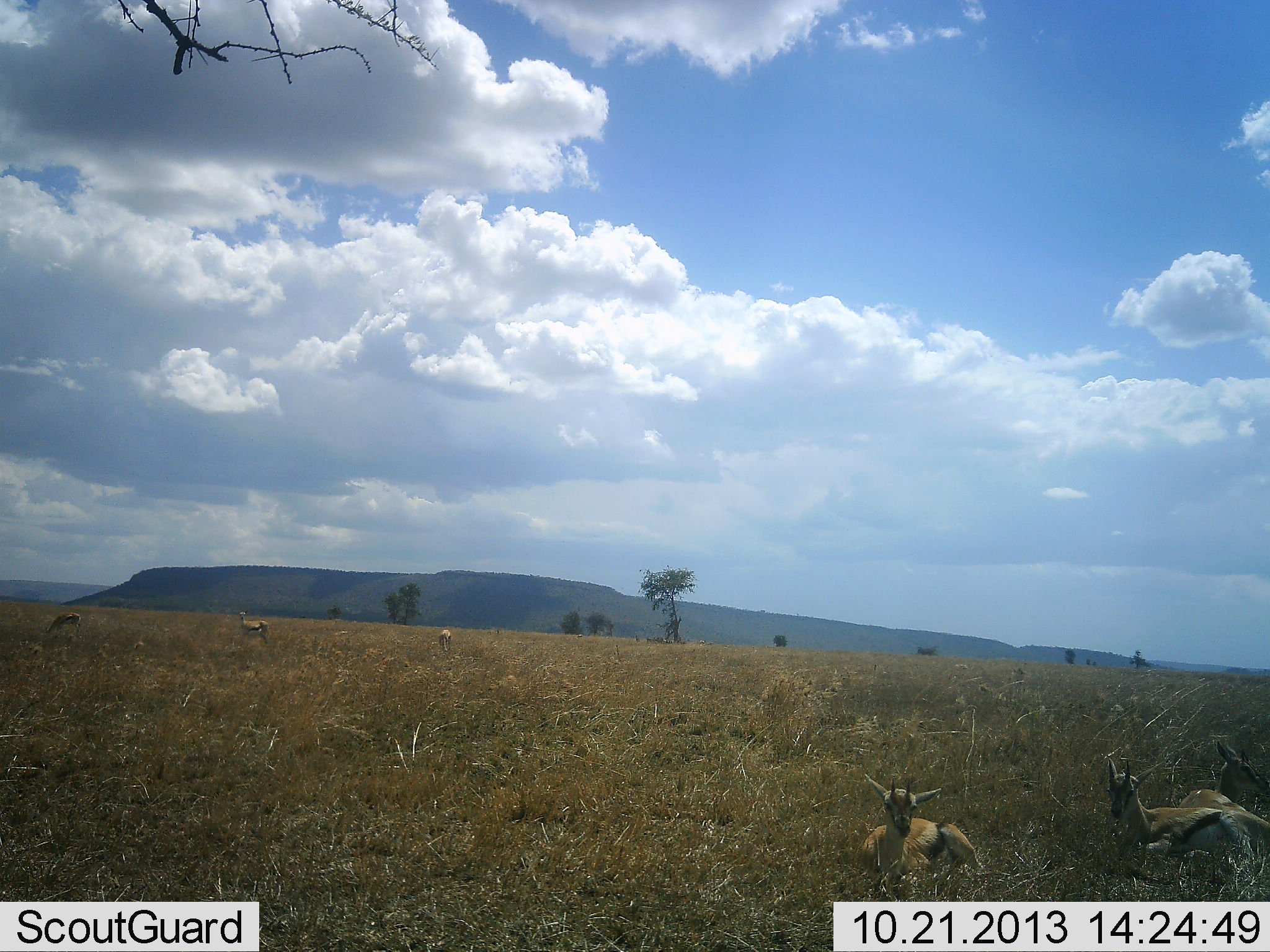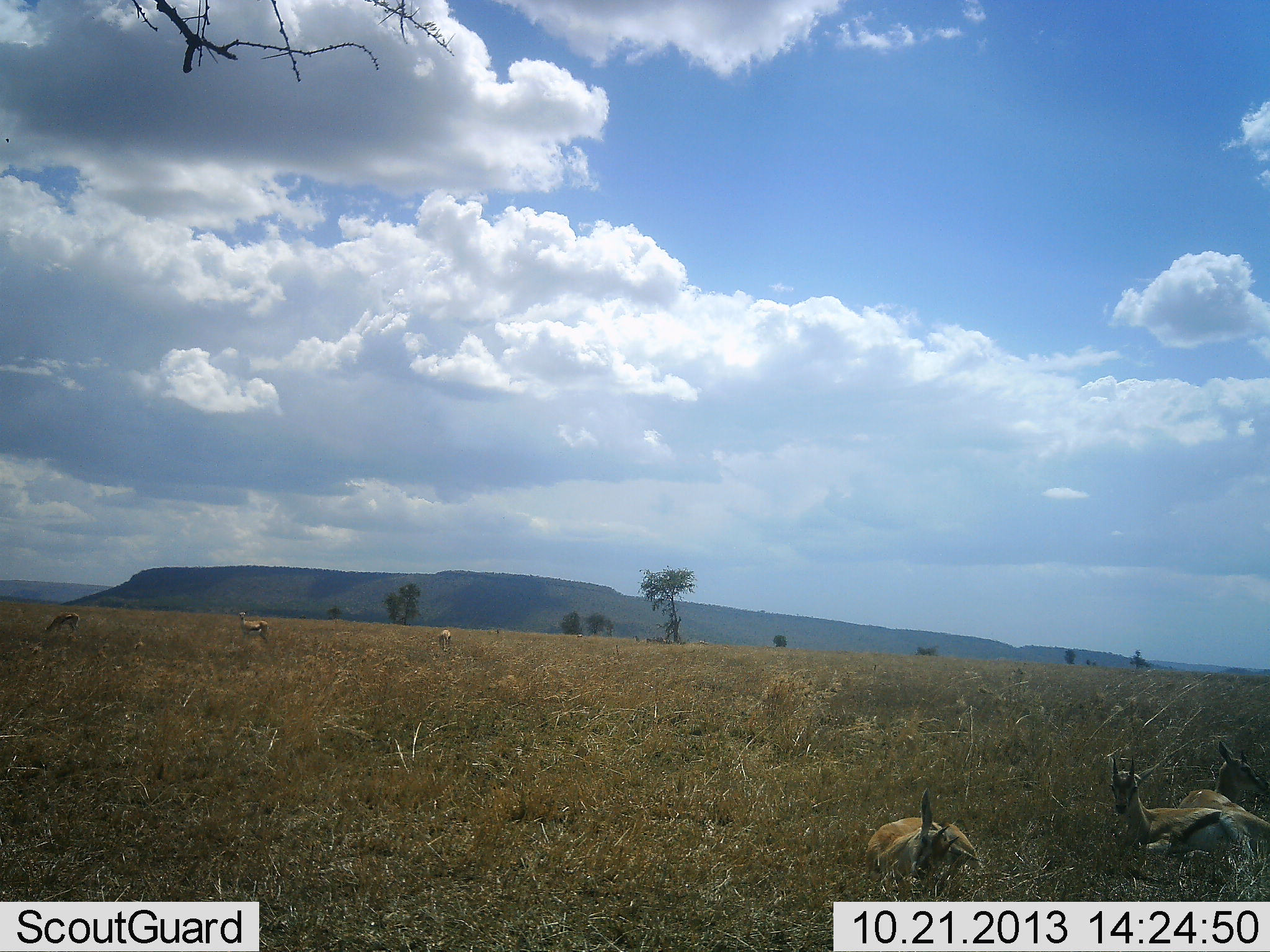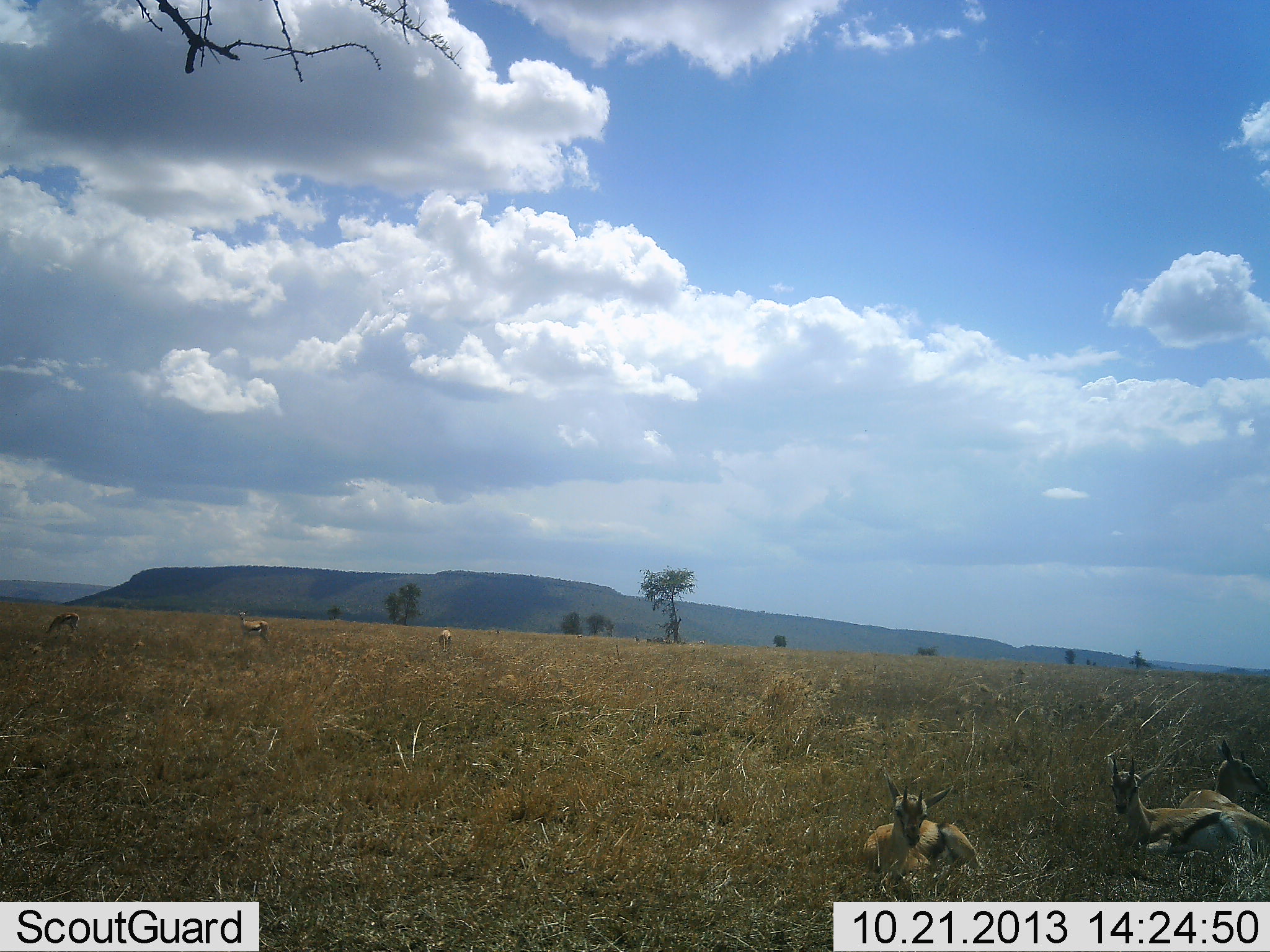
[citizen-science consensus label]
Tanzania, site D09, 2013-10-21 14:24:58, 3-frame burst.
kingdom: Animalia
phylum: Chordata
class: Mammalia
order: Artiodactyla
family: Bovidae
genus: Eudorcas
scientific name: Eudorcas thomsonii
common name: thomson's gazelle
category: gazellethomsons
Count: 6.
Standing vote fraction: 37%.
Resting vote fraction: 100%.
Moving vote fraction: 3%.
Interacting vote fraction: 0%.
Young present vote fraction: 3%.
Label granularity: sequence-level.